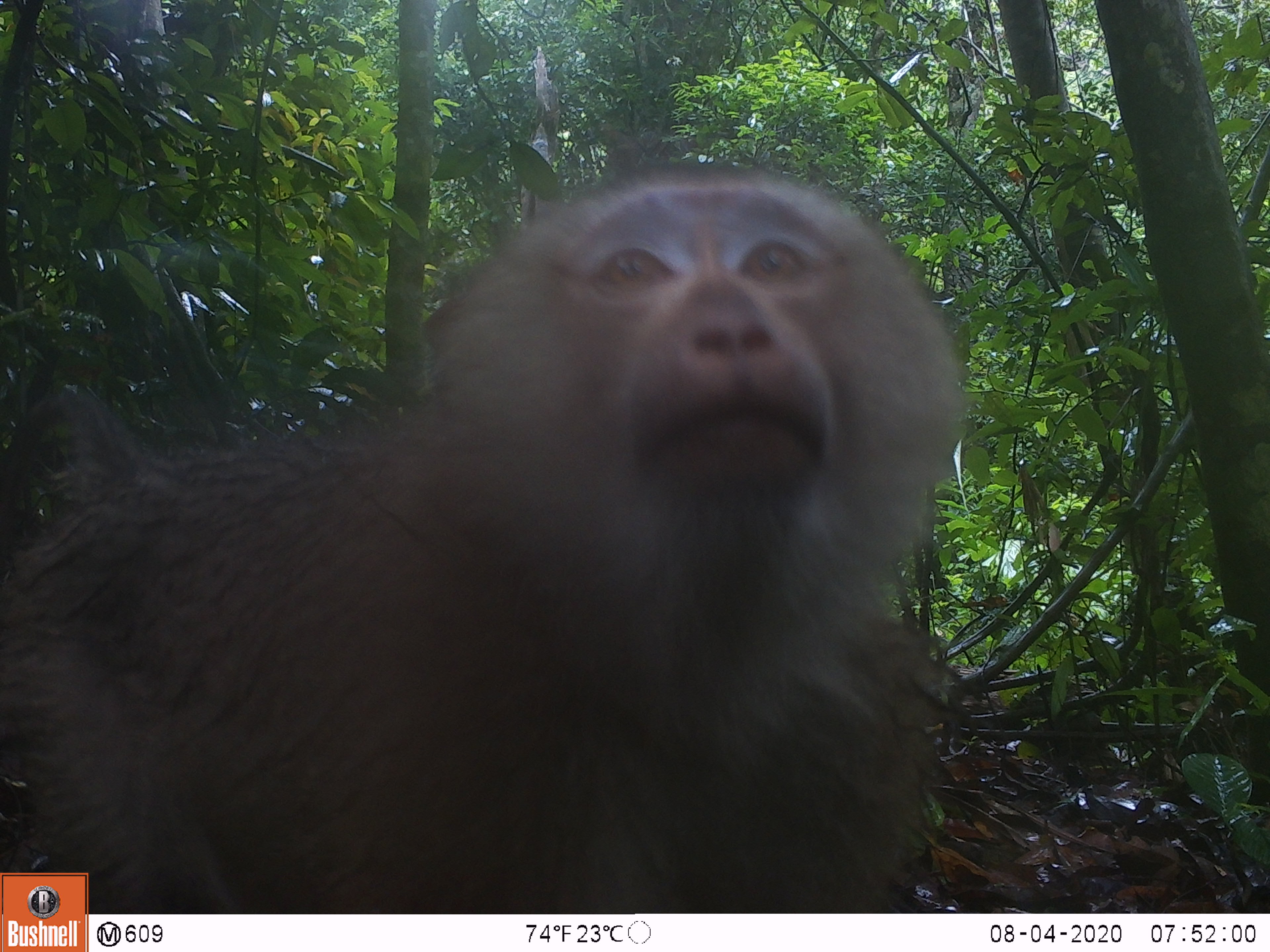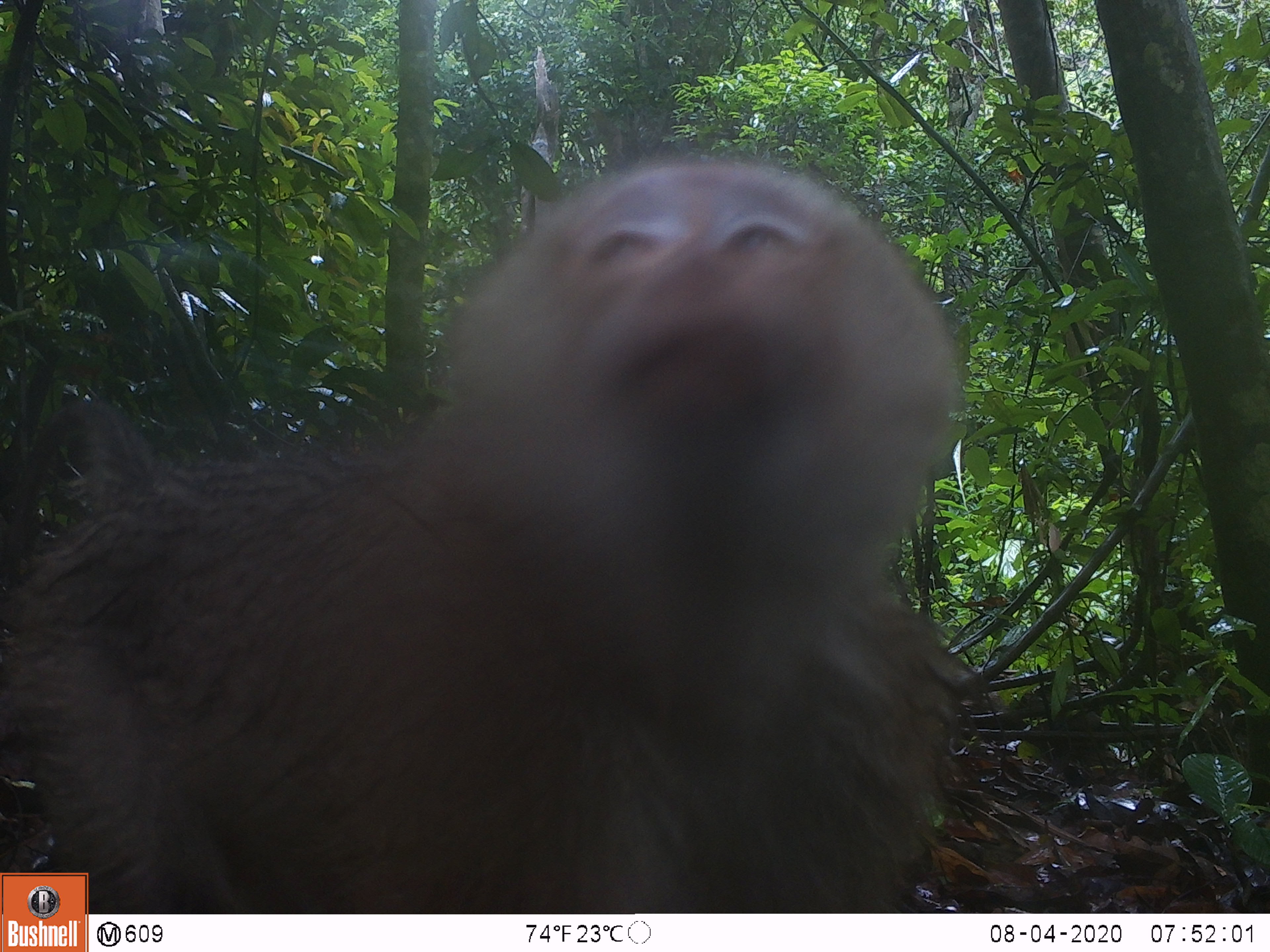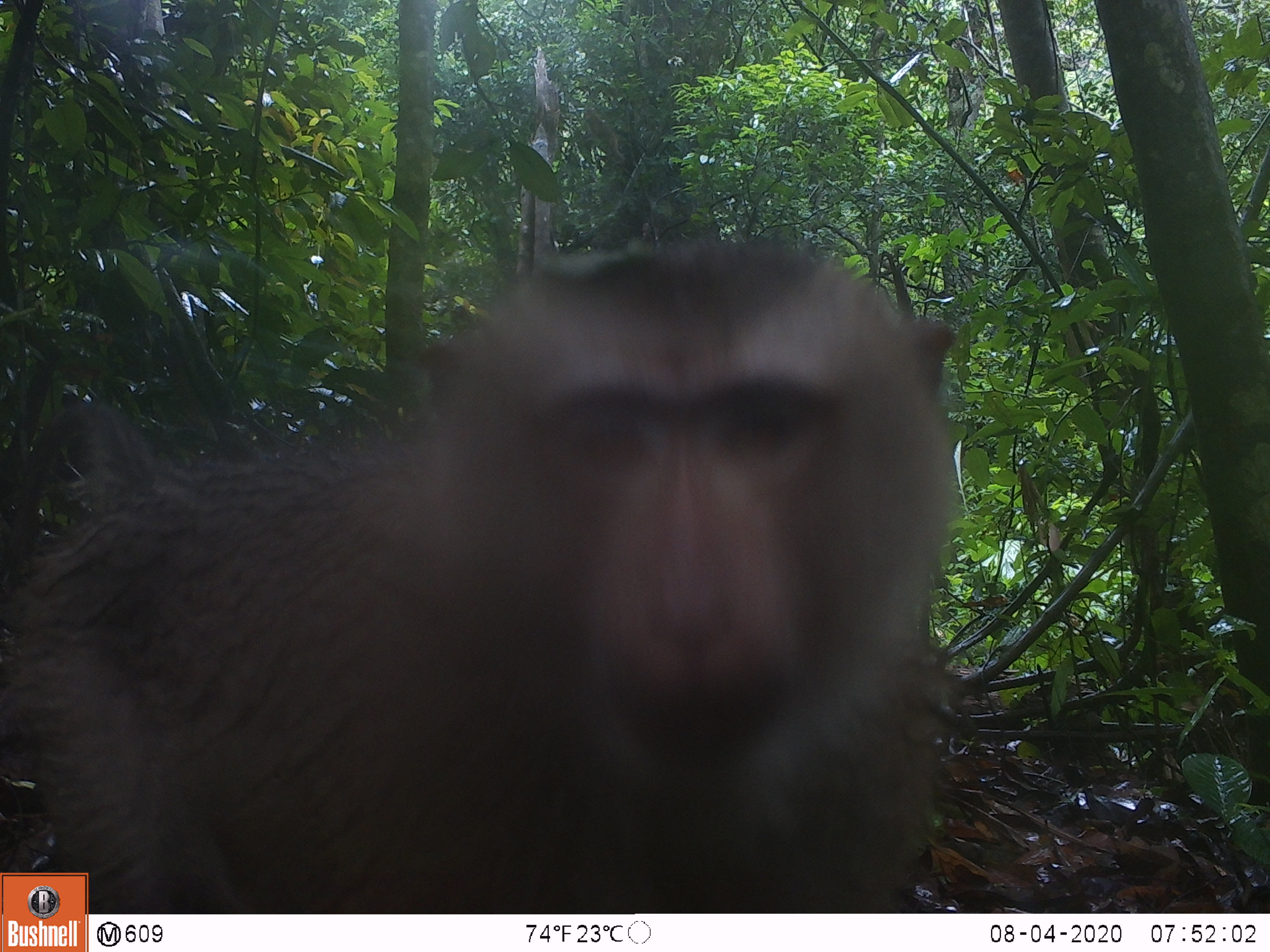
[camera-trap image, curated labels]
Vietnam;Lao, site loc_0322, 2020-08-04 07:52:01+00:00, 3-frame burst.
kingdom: Animalia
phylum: Chordata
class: Mammalia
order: Primates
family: Cercopithecidae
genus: Macaca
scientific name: Macaca nemestrina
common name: pig-tailed macaque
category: pig tailed macaque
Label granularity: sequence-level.